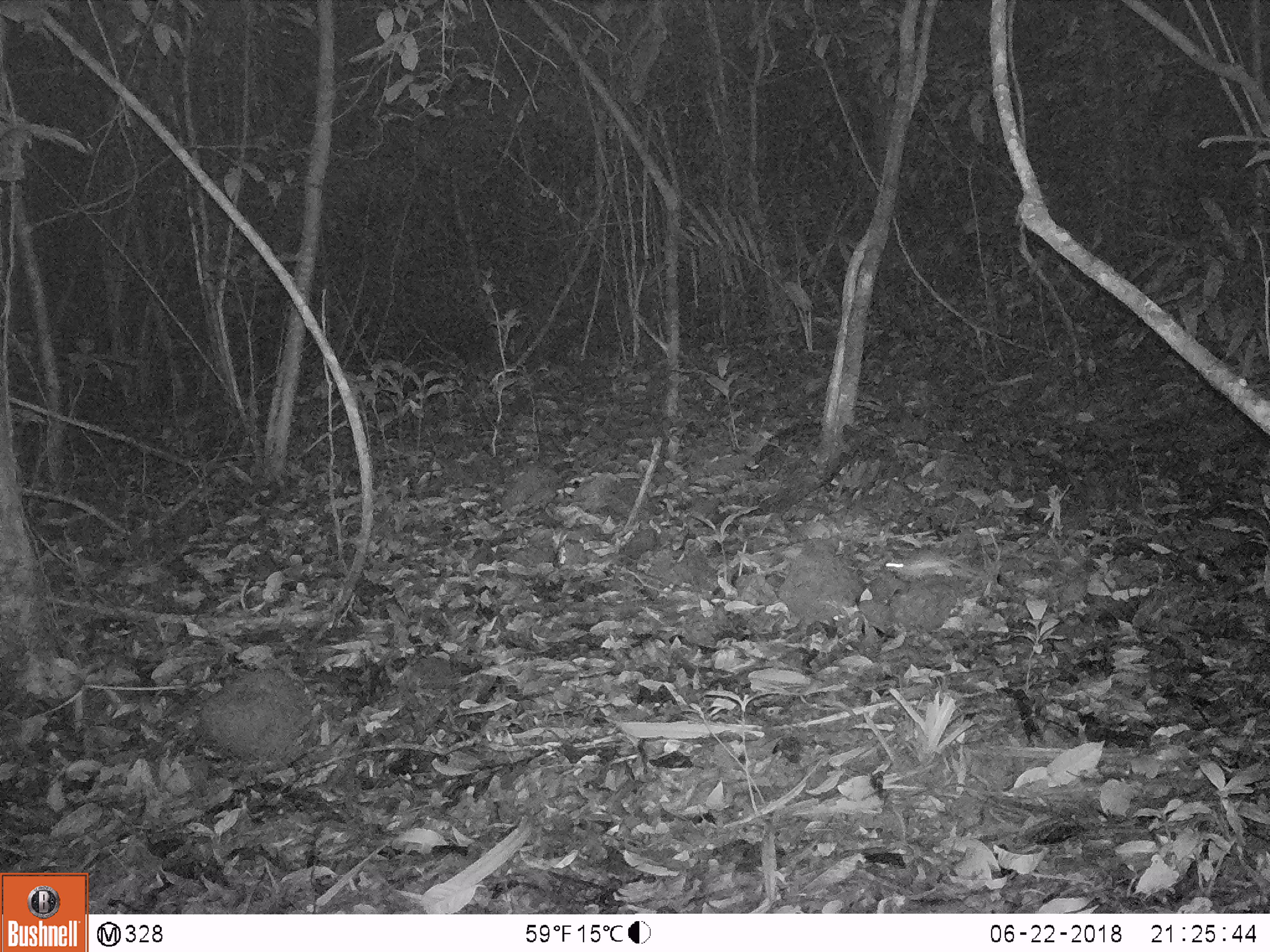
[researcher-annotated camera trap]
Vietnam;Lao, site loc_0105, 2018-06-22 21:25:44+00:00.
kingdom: Animalia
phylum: Chordata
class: Mammalia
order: Rodentia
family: Muridae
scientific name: Muridae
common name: old-world mice and rats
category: unidentified murid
Unidentified murid (old-world mice and rats) (Muridae). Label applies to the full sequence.